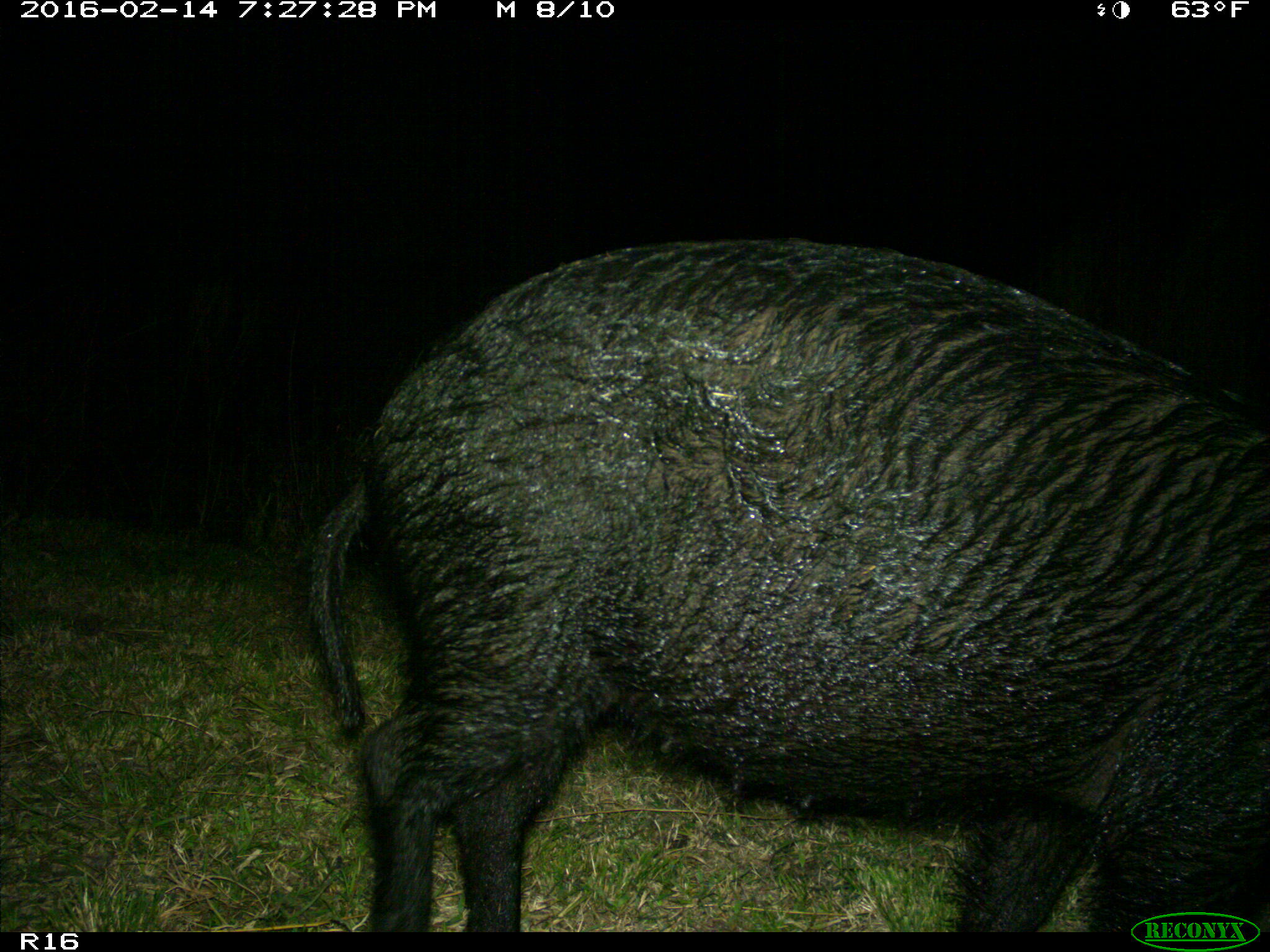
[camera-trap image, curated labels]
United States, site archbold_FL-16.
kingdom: Animalia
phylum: Chordata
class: Mammalia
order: Artiodactyla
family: Suidae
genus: Sus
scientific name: Sus scrofa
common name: wild boar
Sus scrofa (wild boar).